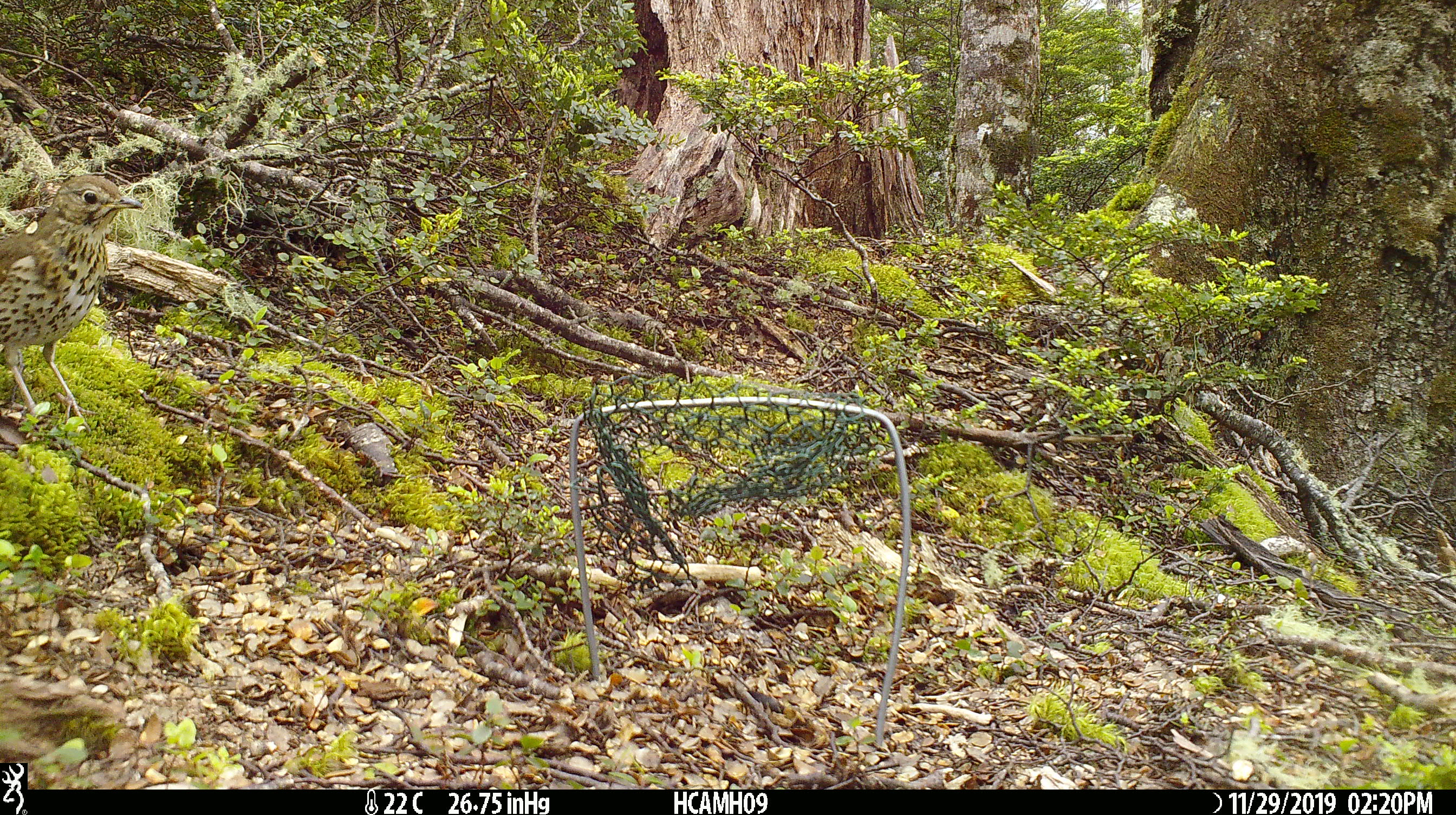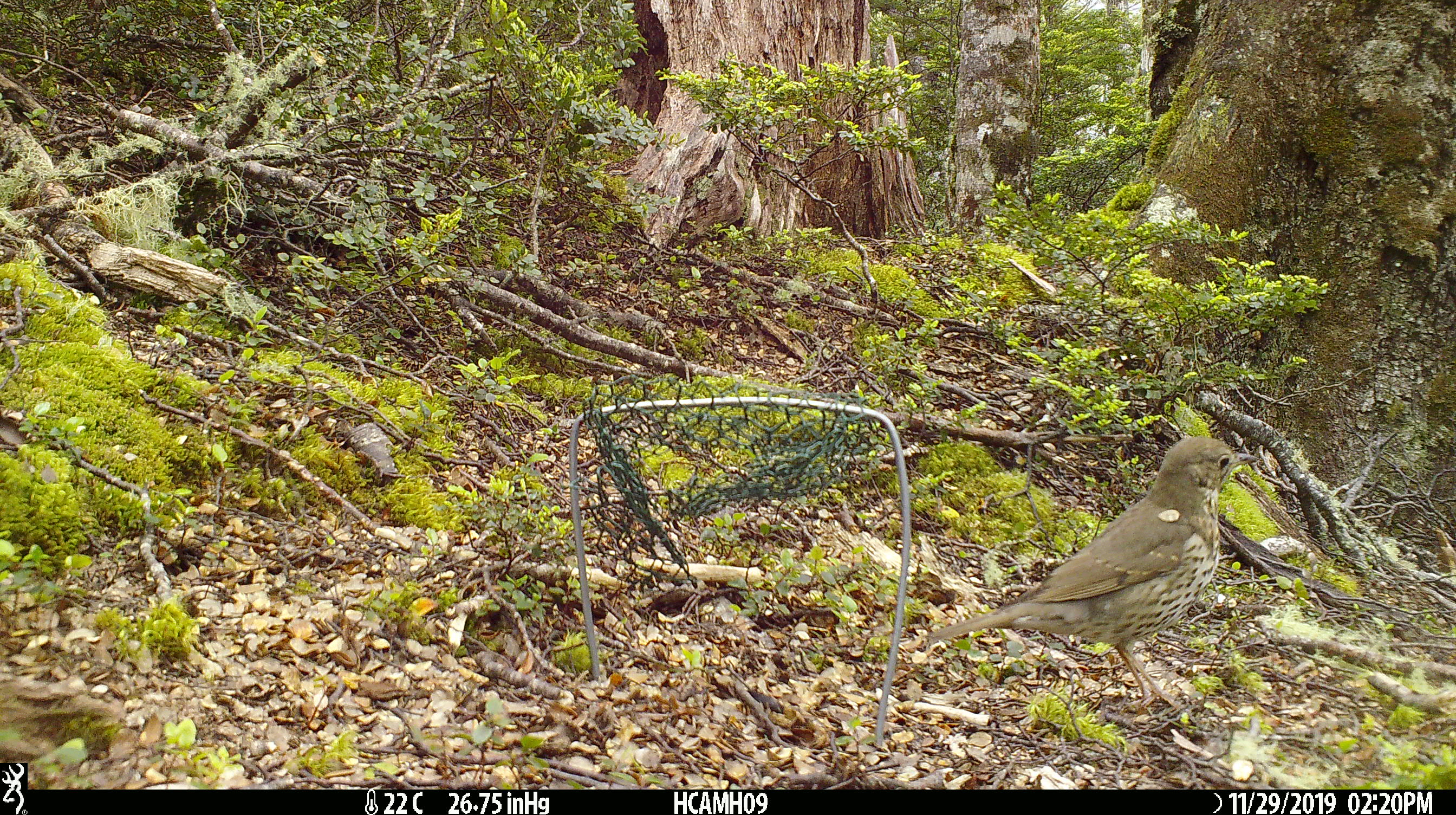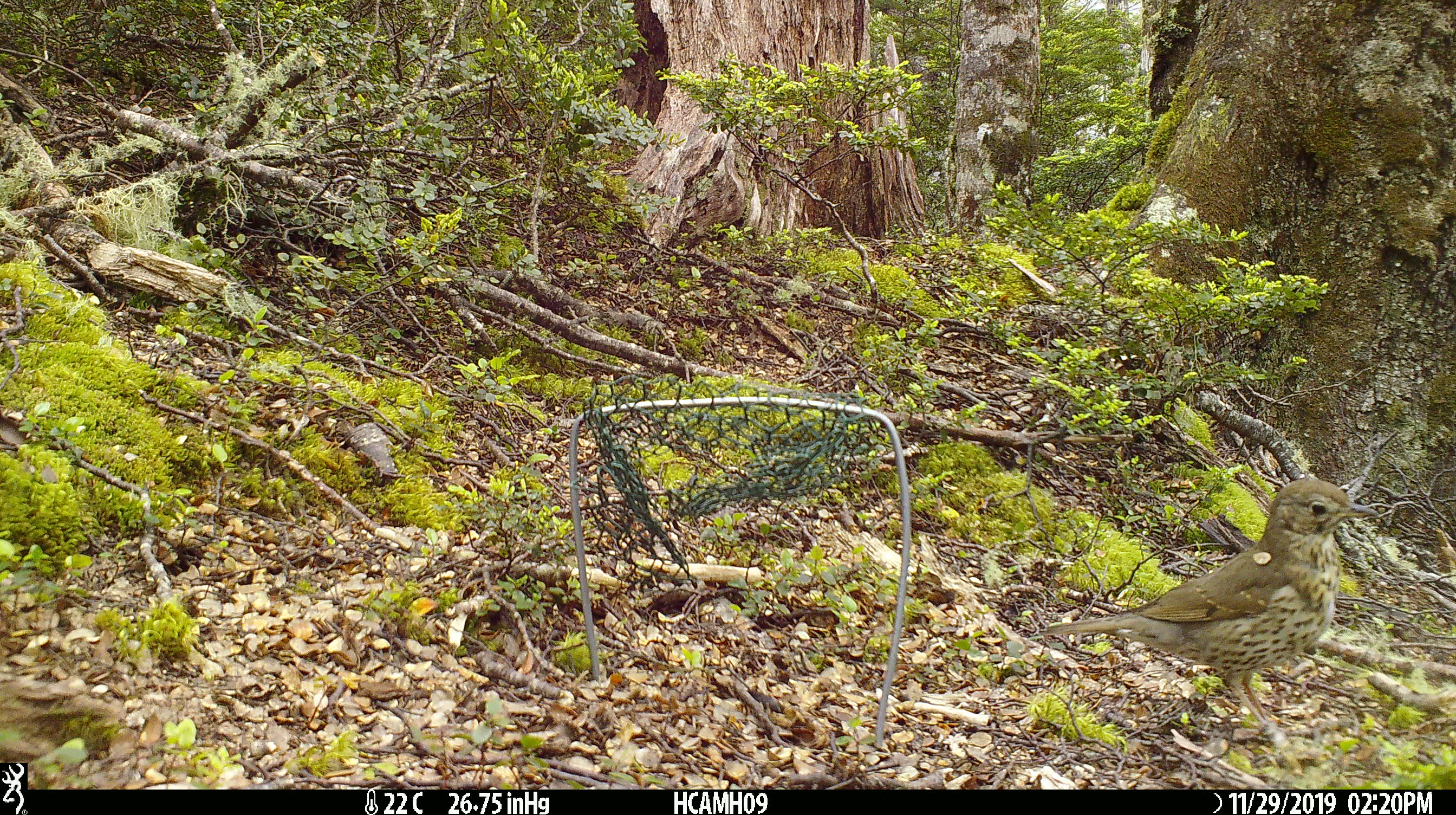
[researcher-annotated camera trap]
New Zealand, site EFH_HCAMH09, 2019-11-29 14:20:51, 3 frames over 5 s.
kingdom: Animalia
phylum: Chordata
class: Aves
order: Passeriformes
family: Turdidae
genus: Turdus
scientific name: Turdus philomelos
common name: song thrush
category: thrush